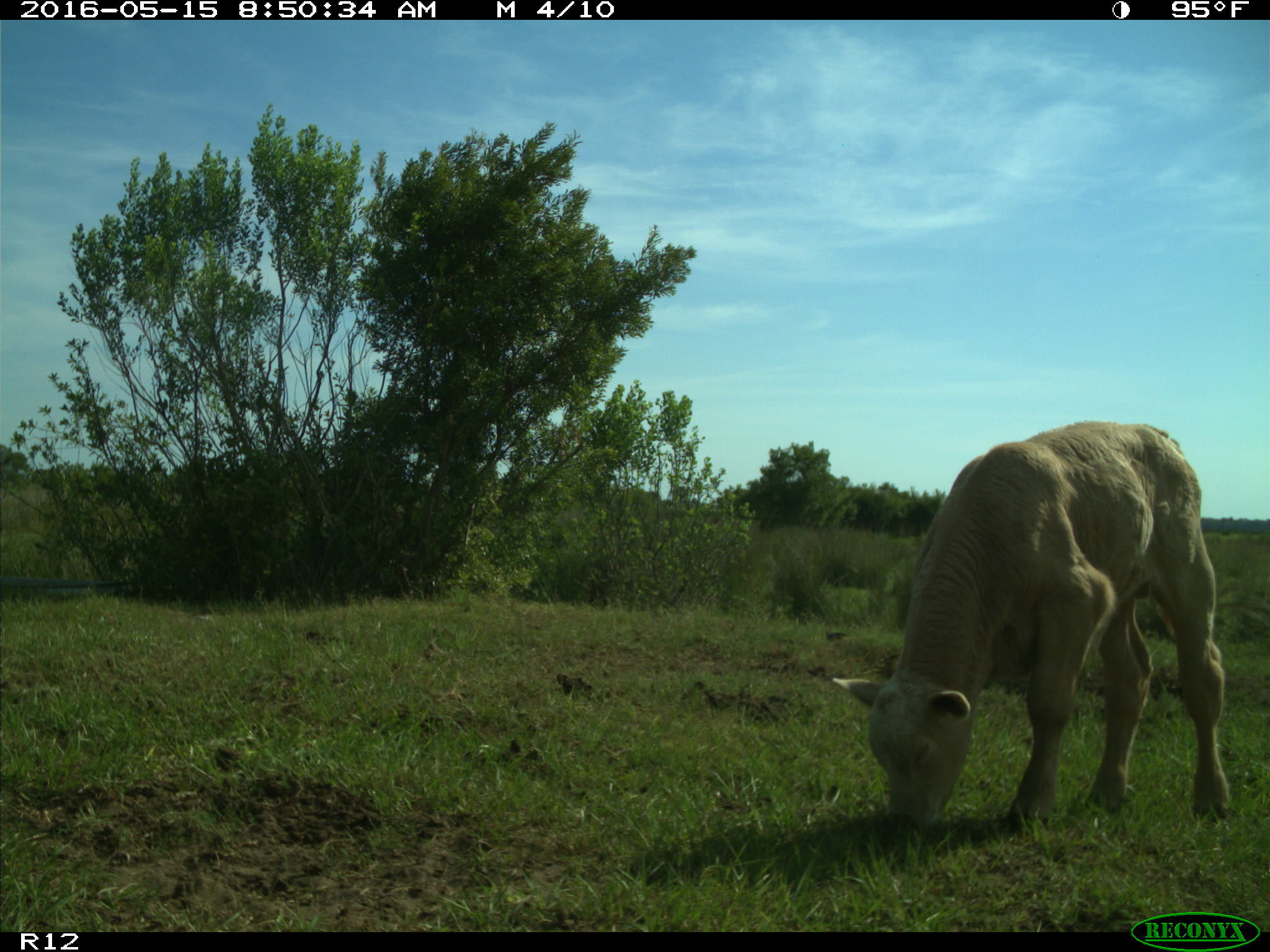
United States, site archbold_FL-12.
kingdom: Animalia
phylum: Chordata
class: Mammalia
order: Artiodactyla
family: Bovidae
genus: Bos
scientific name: Bos taurus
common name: domestic cow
Bos taurus (domestic cow).